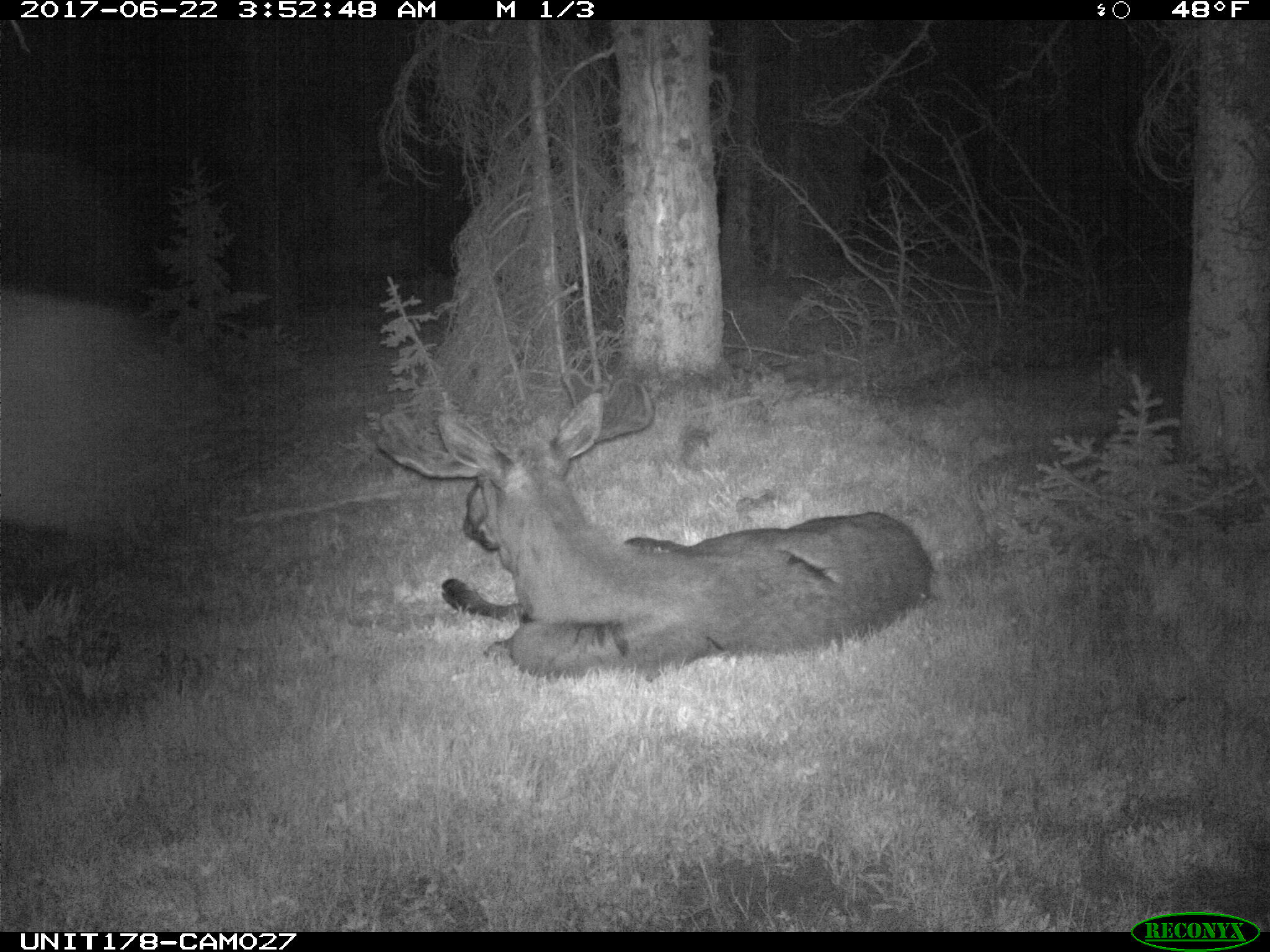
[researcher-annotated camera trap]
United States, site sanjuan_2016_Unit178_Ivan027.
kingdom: Animalia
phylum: Chordata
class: Mammalia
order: Artiodactyla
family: Cervidae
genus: Alces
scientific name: Alces alces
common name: moose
Alces alces (moose).